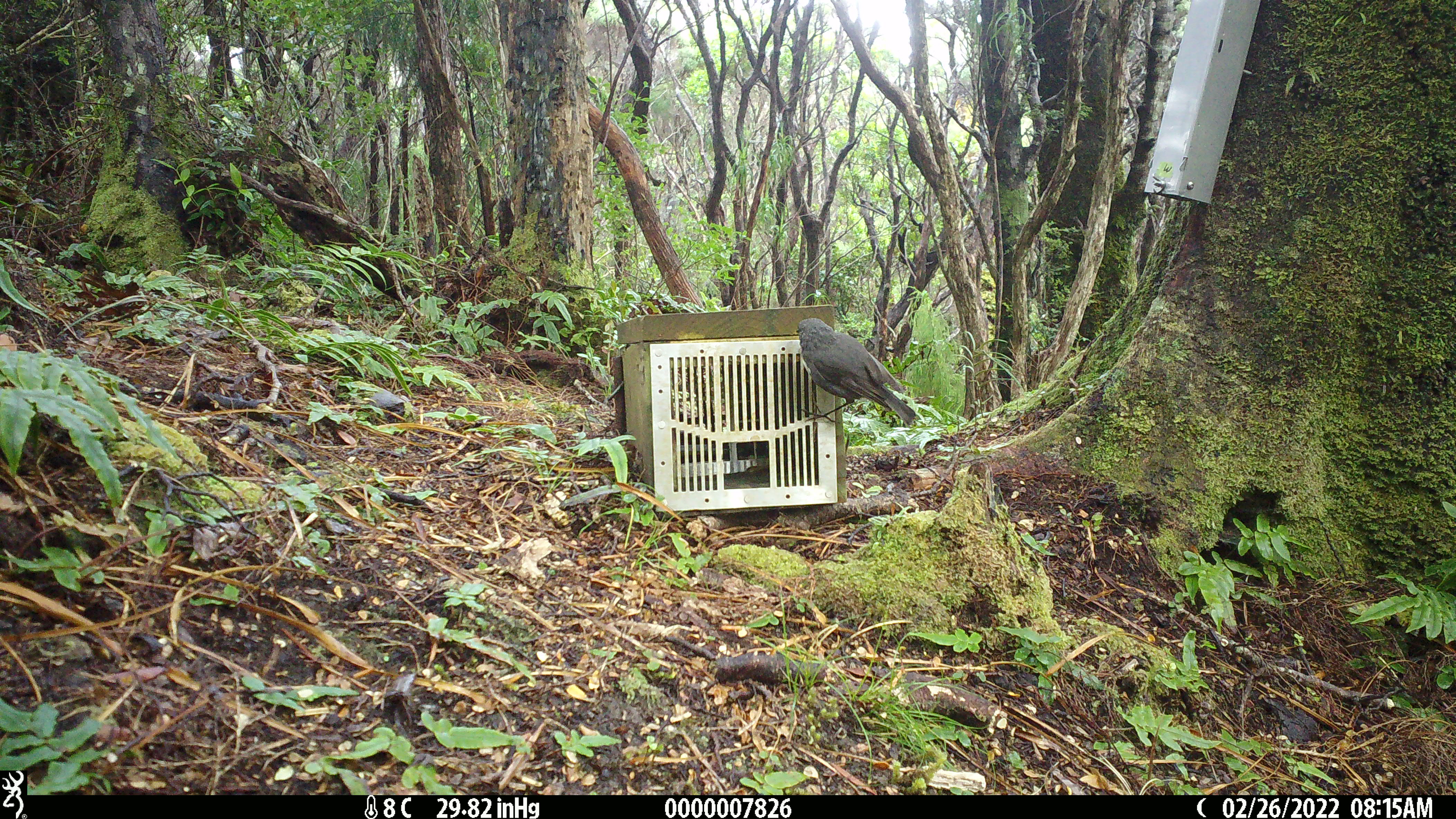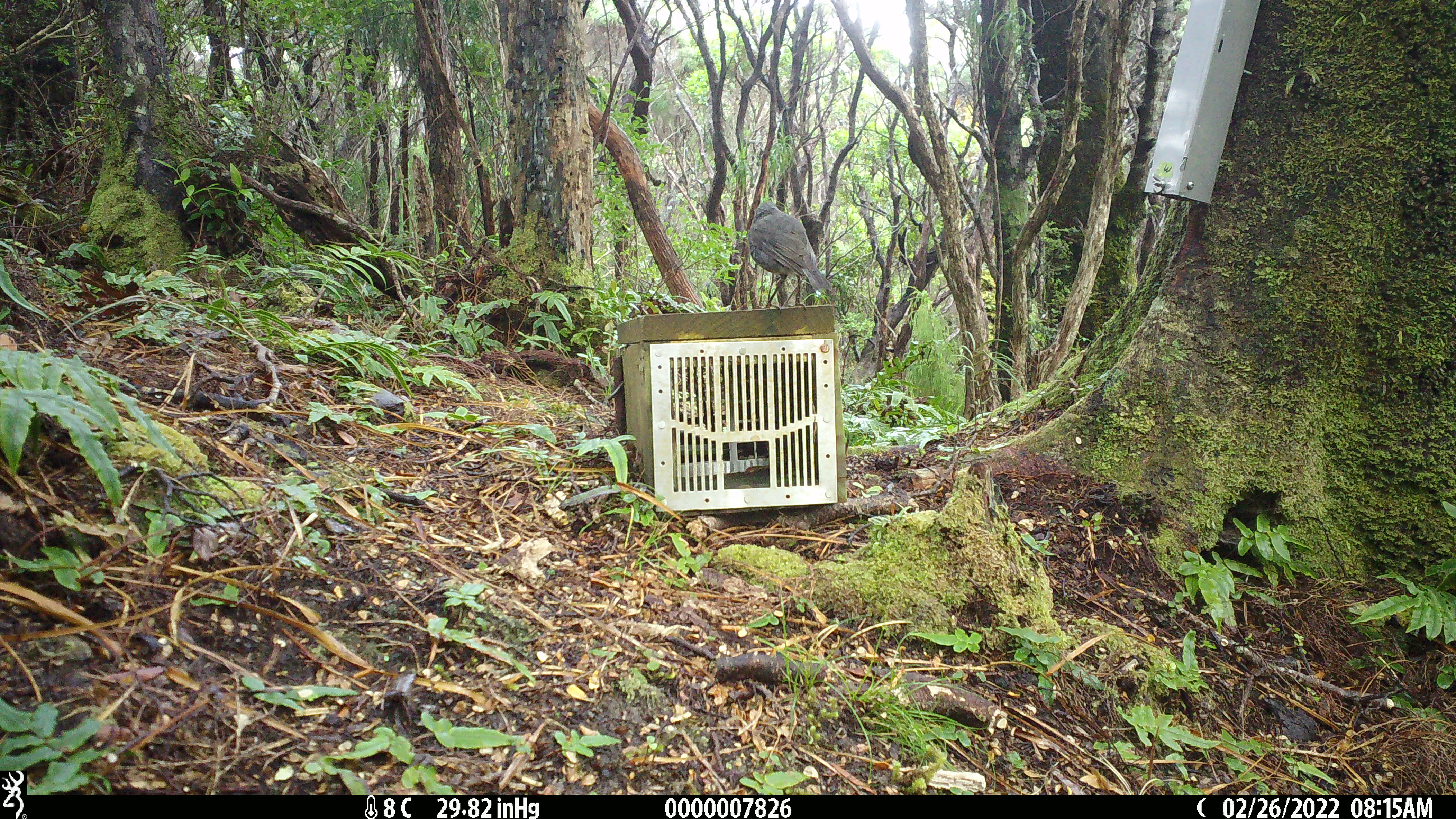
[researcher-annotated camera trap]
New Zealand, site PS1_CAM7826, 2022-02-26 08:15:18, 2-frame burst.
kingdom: Animalia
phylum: Chordata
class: Aves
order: Passeriformes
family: Petroicidae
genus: Petroica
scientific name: Petroica australis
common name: new zealand robin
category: robin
Robin (new zealand robin) (Petroica australis).